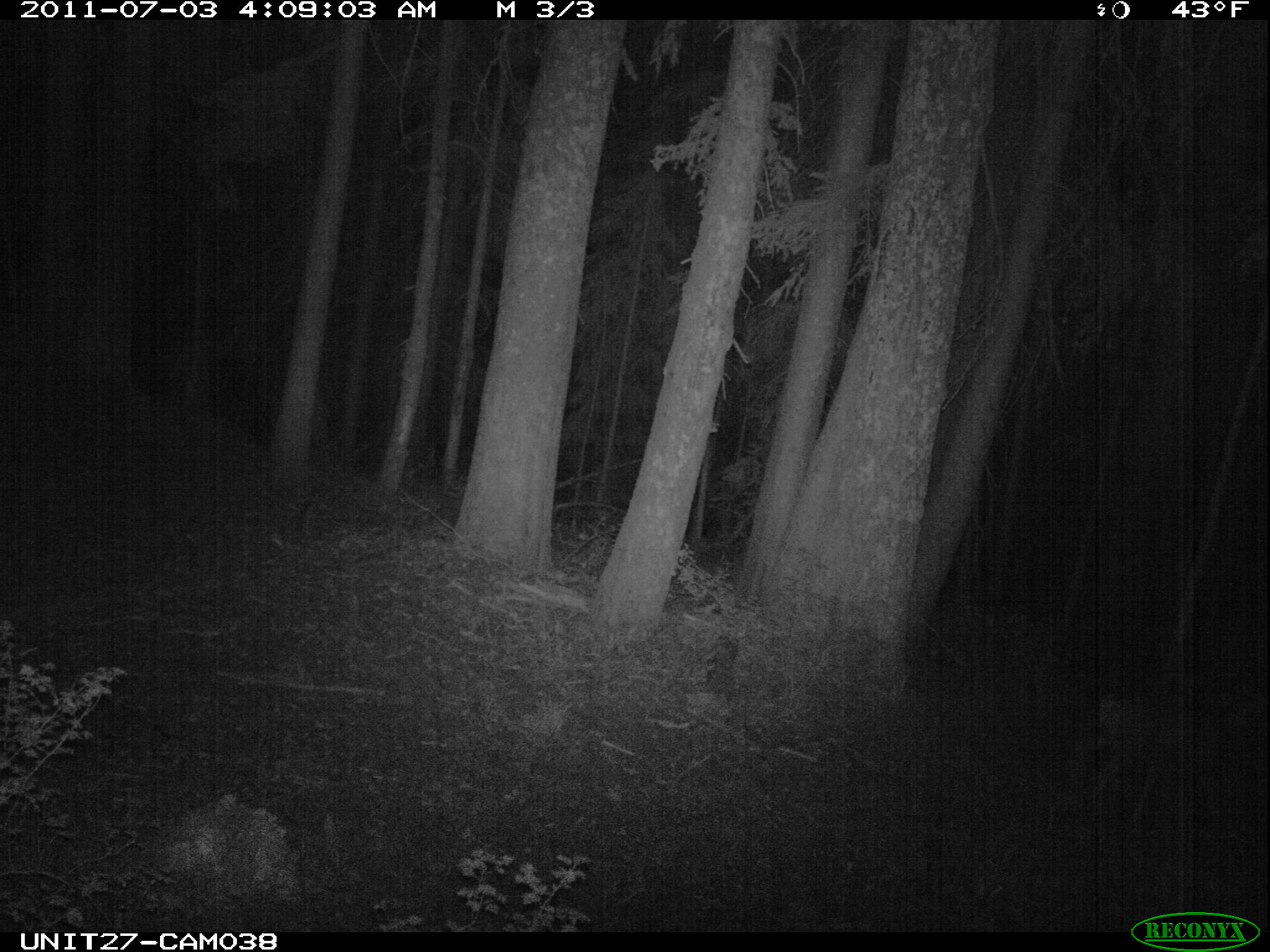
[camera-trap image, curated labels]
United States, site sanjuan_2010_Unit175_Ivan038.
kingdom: Animalia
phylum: Chordata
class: Mammalia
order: Artiodactyla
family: Cervidae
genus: Odocoileus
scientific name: Odocoileus hemionus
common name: mule deer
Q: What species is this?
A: Odocoileus hemionus (mule deer).